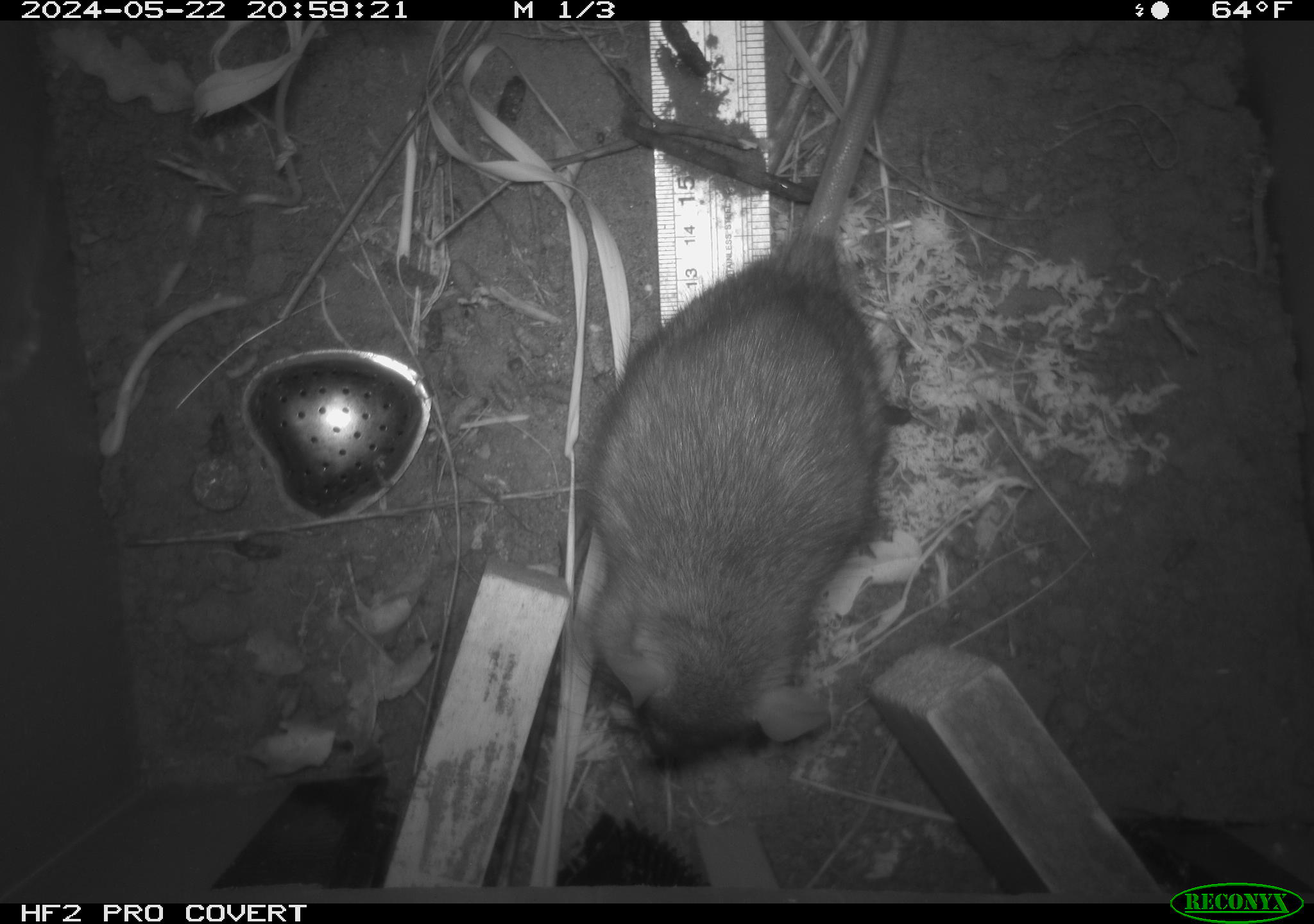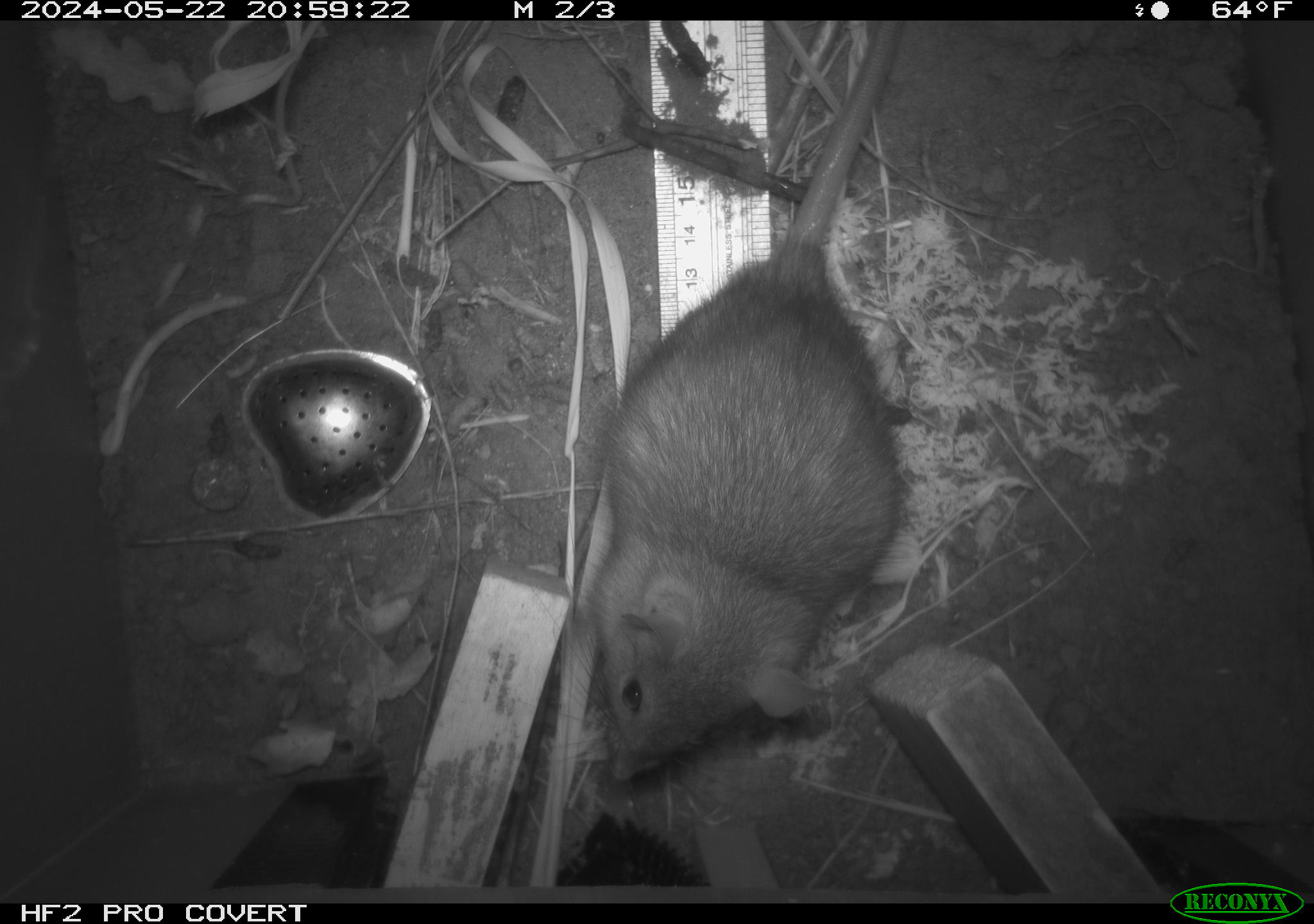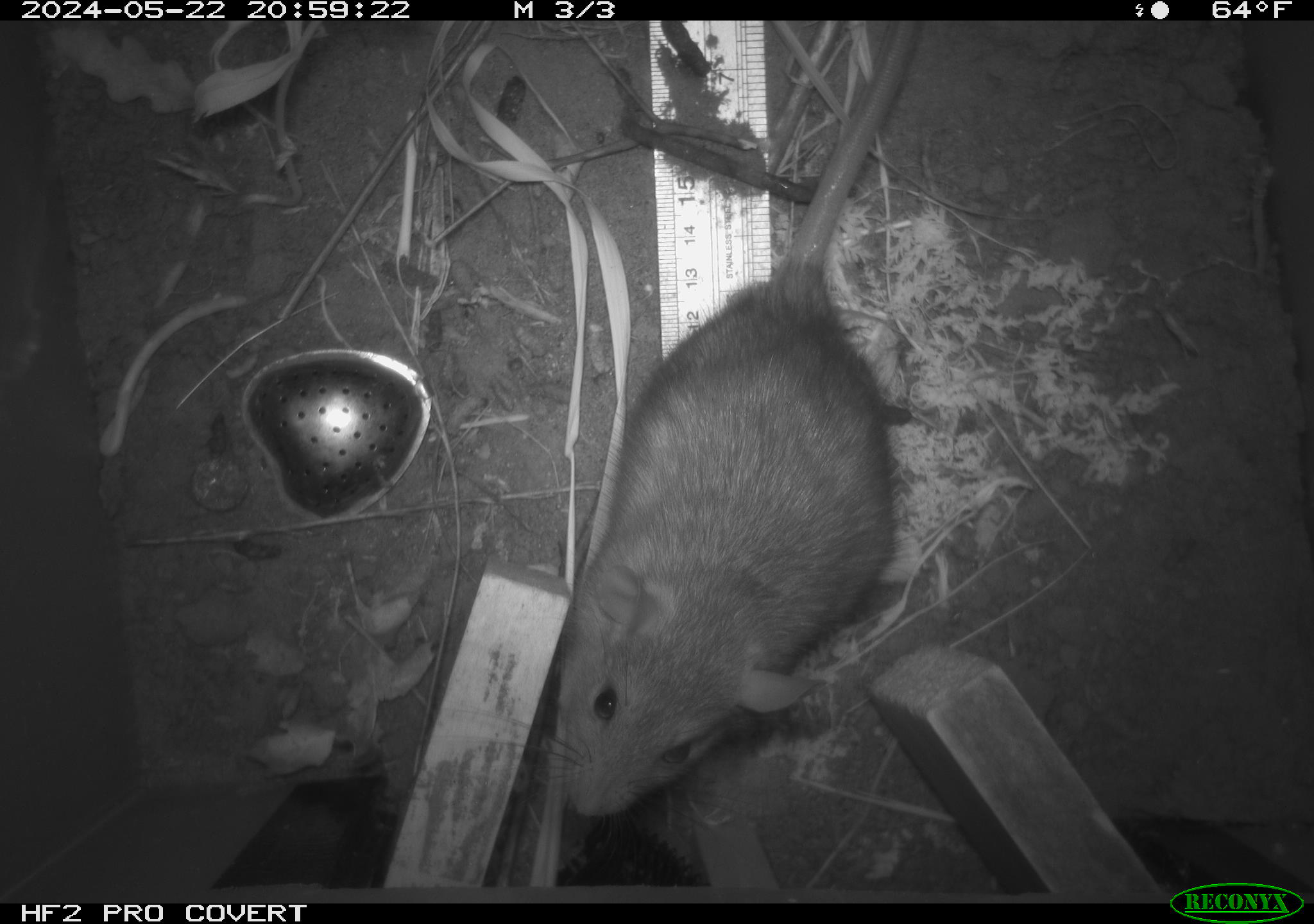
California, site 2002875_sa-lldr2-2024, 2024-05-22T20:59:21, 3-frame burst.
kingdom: Animalia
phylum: Chordata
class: Mammalia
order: Rodentia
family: Muridae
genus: Rattus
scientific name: Rattus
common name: rat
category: rattus species